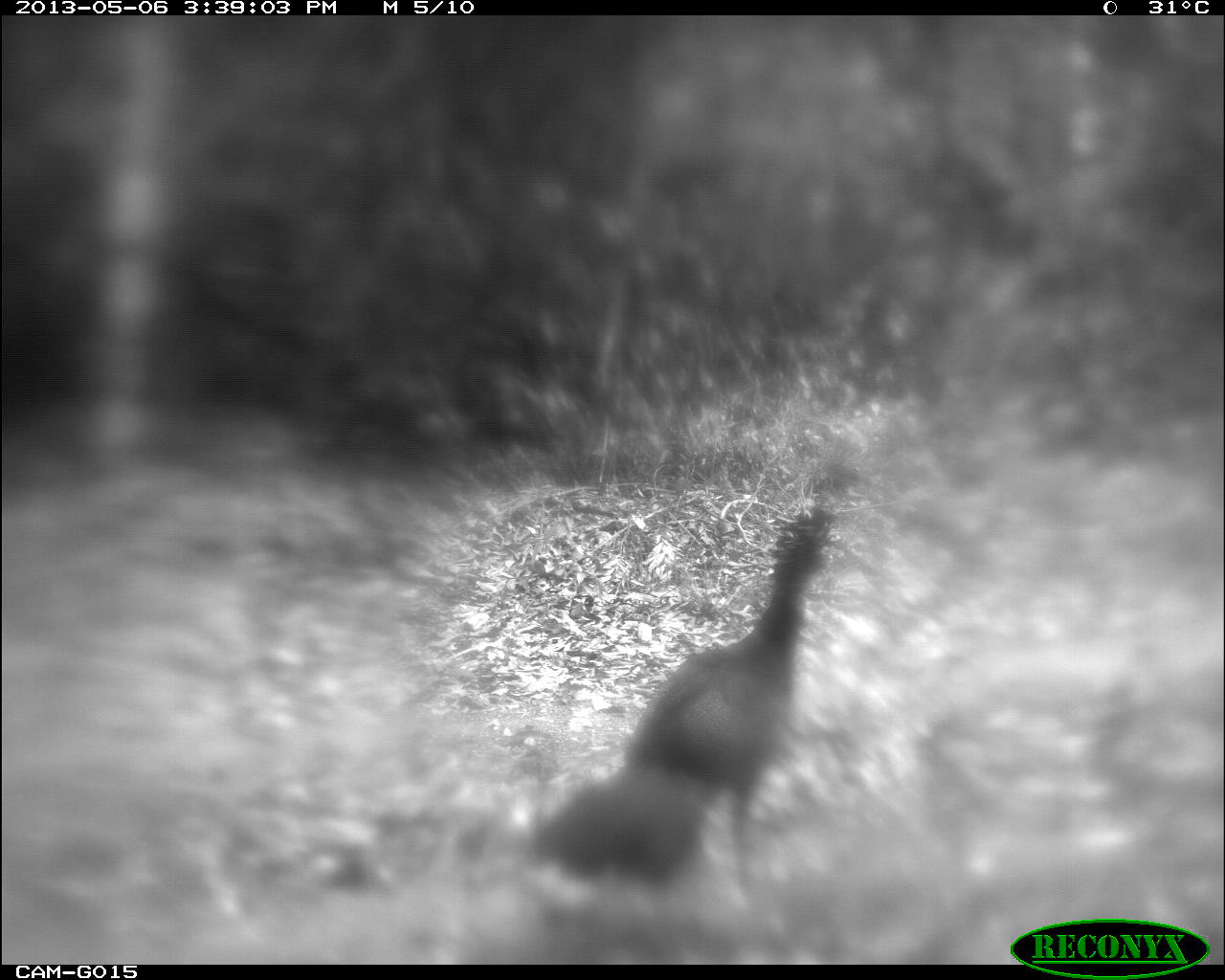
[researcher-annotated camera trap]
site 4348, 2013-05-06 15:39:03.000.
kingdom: Animalia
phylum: Chordata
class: Aves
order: Galliformes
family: Cracidae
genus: Crax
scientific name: Crax rubra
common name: great curassow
Crax rubra (great curassow), count 1, sex female.